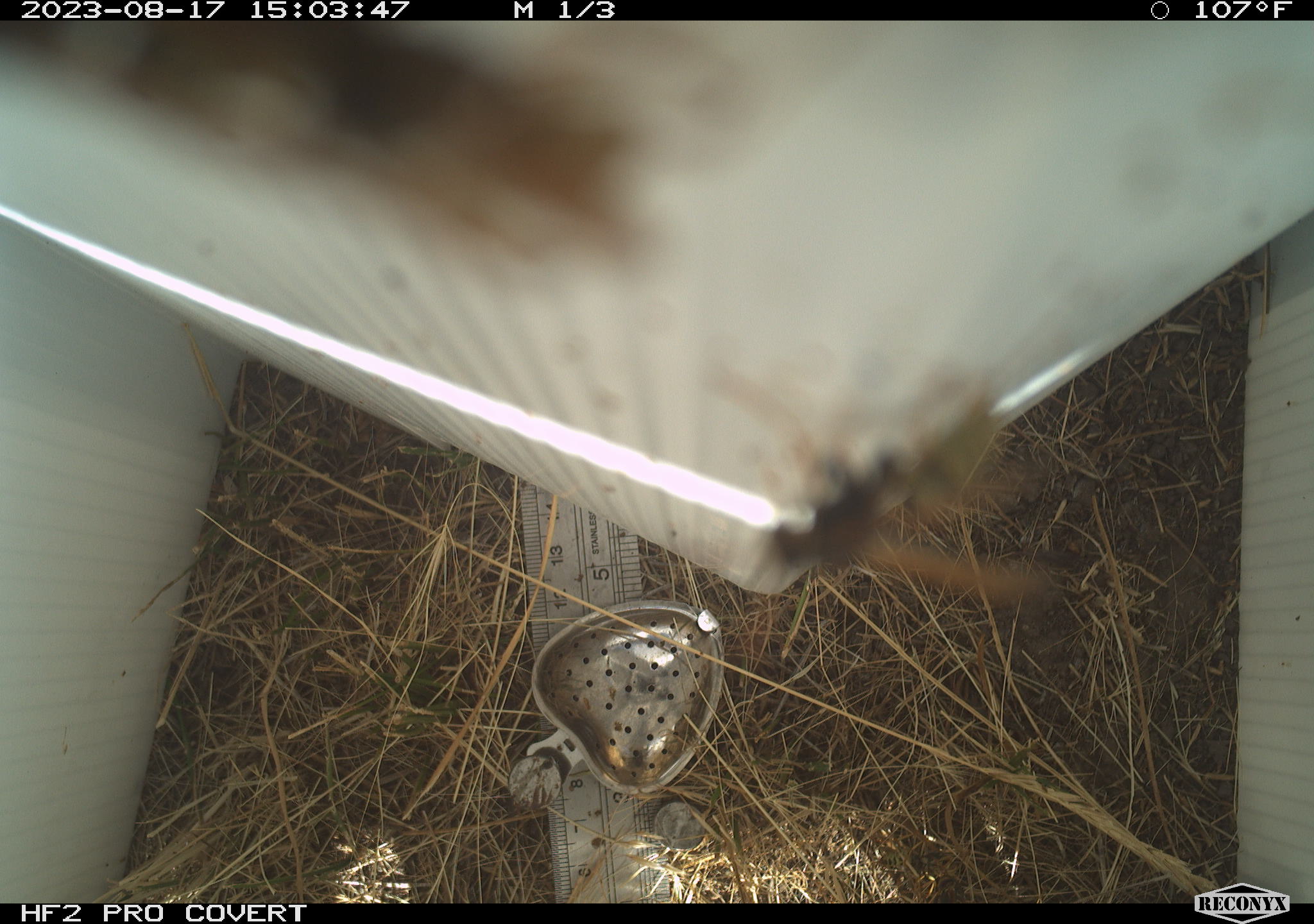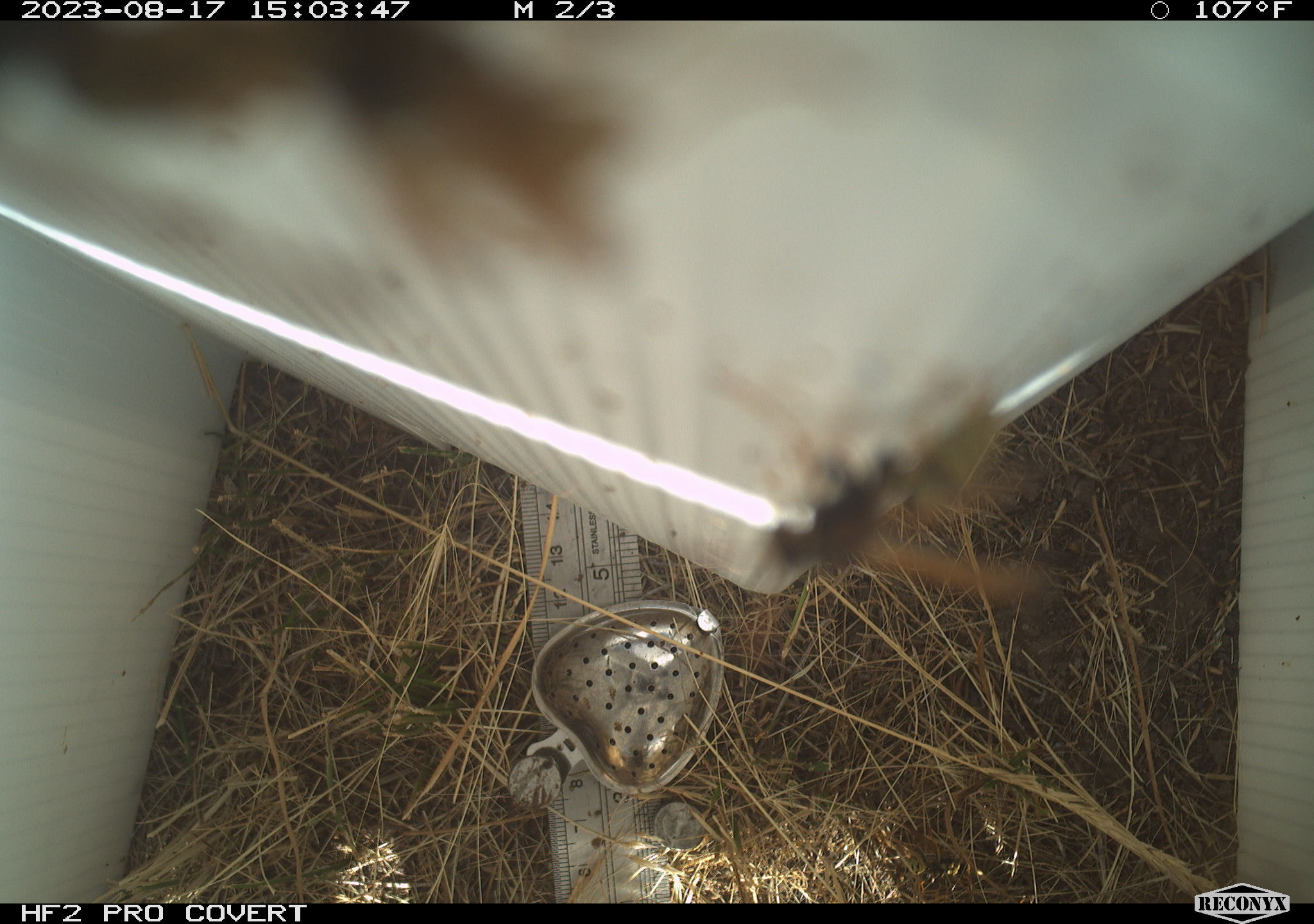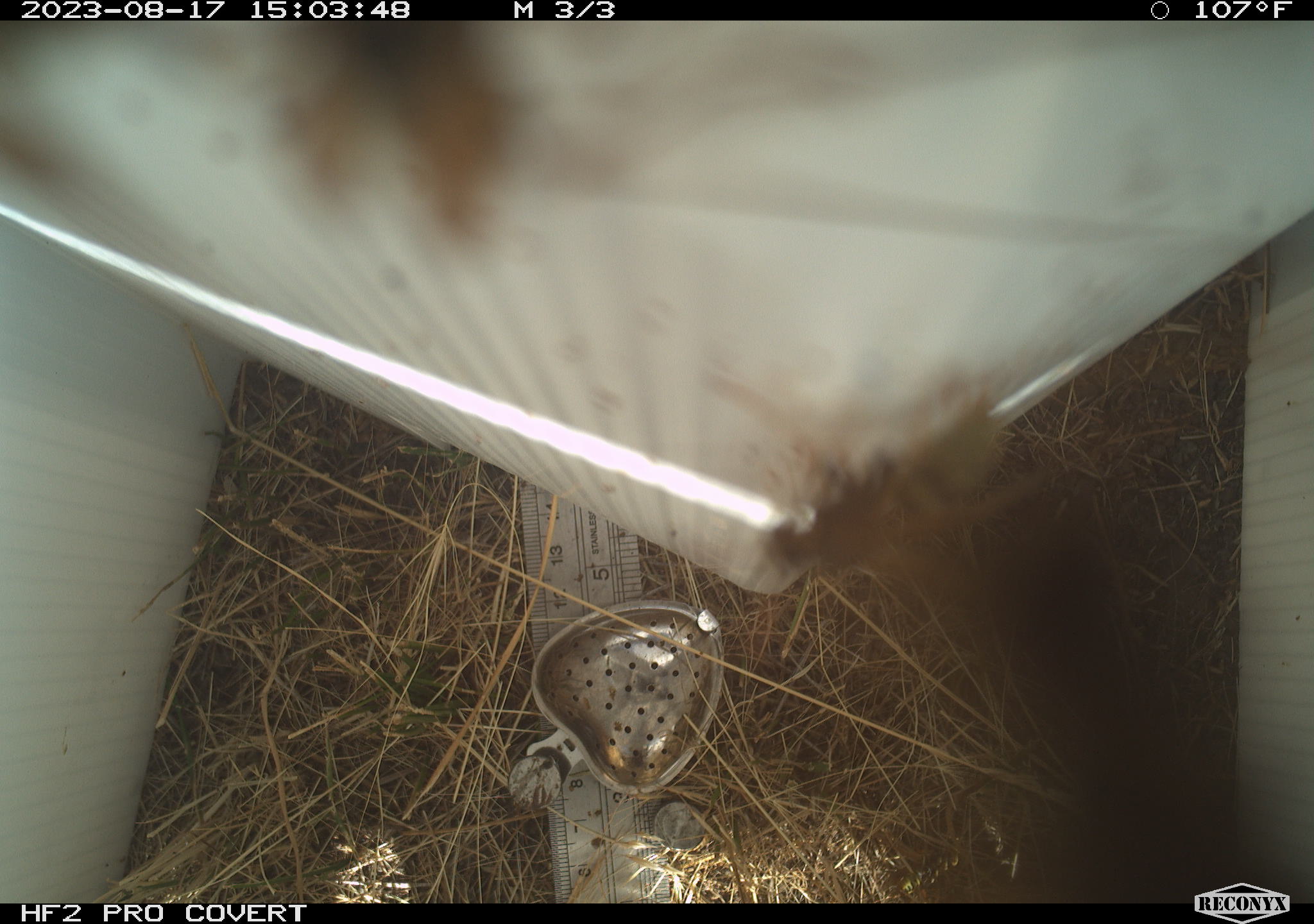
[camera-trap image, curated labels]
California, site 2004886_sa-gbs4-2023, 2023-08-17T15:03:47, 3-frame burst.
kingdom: Animalia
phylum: Arthropoda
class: Insecta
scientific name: Insecta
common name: insect